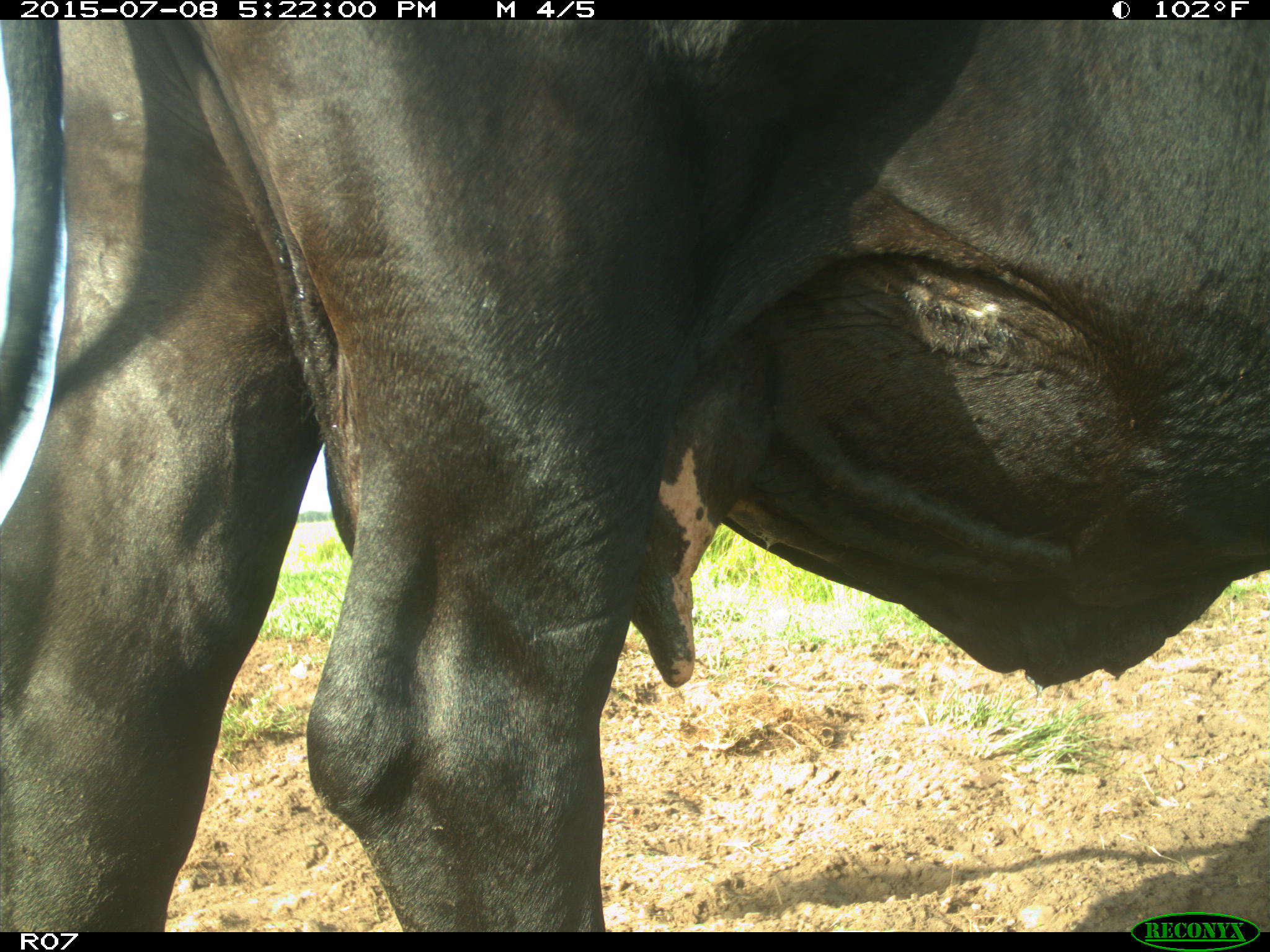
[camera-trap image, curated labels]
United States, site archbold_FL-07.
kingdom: Animalia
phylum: Chordata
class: Mammalia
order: Artiodactyla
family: Bovidae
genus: Bos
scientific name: Bos taurus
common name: domestic cow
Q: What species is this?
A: Bos taurus (domestic cow).